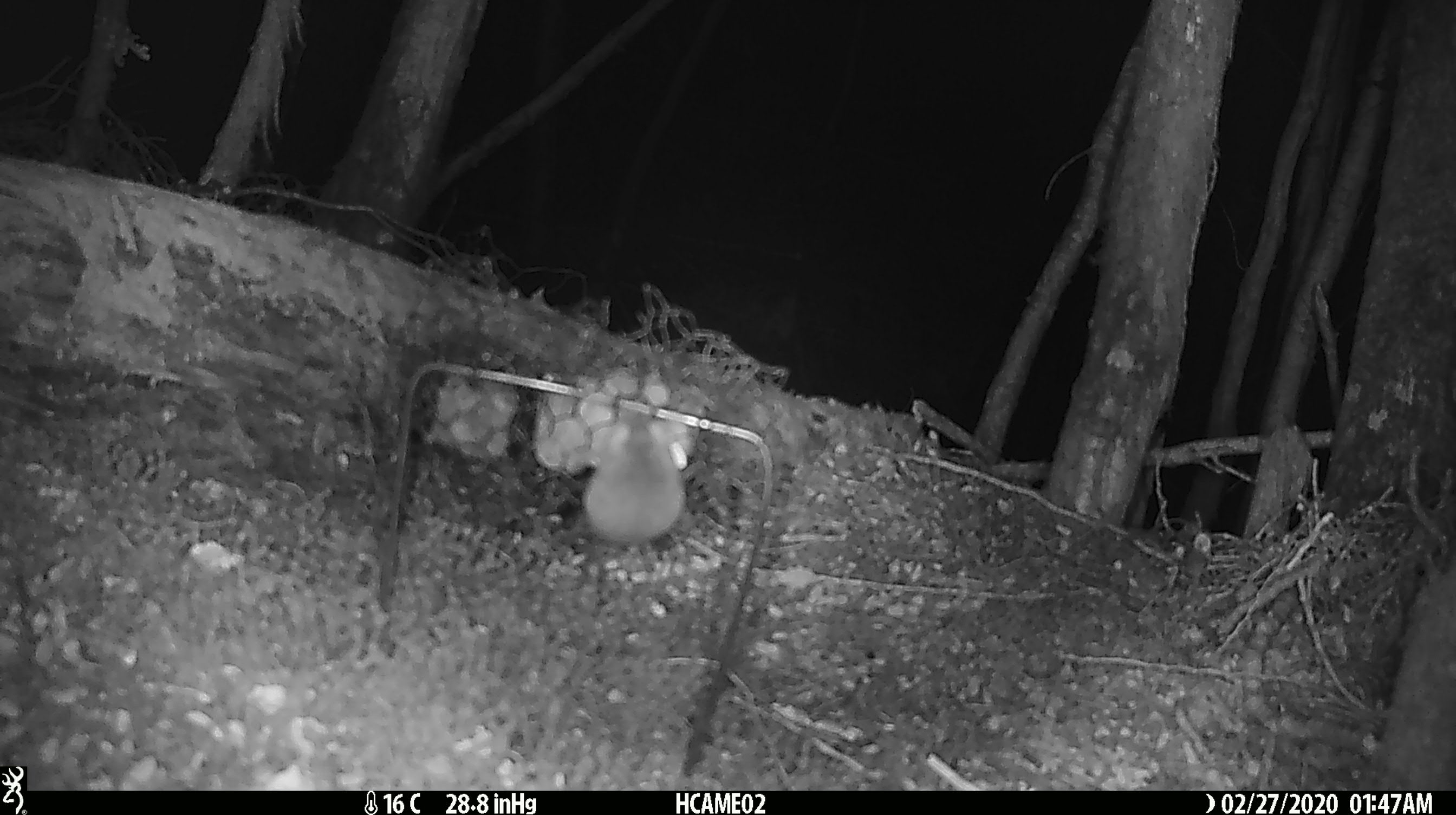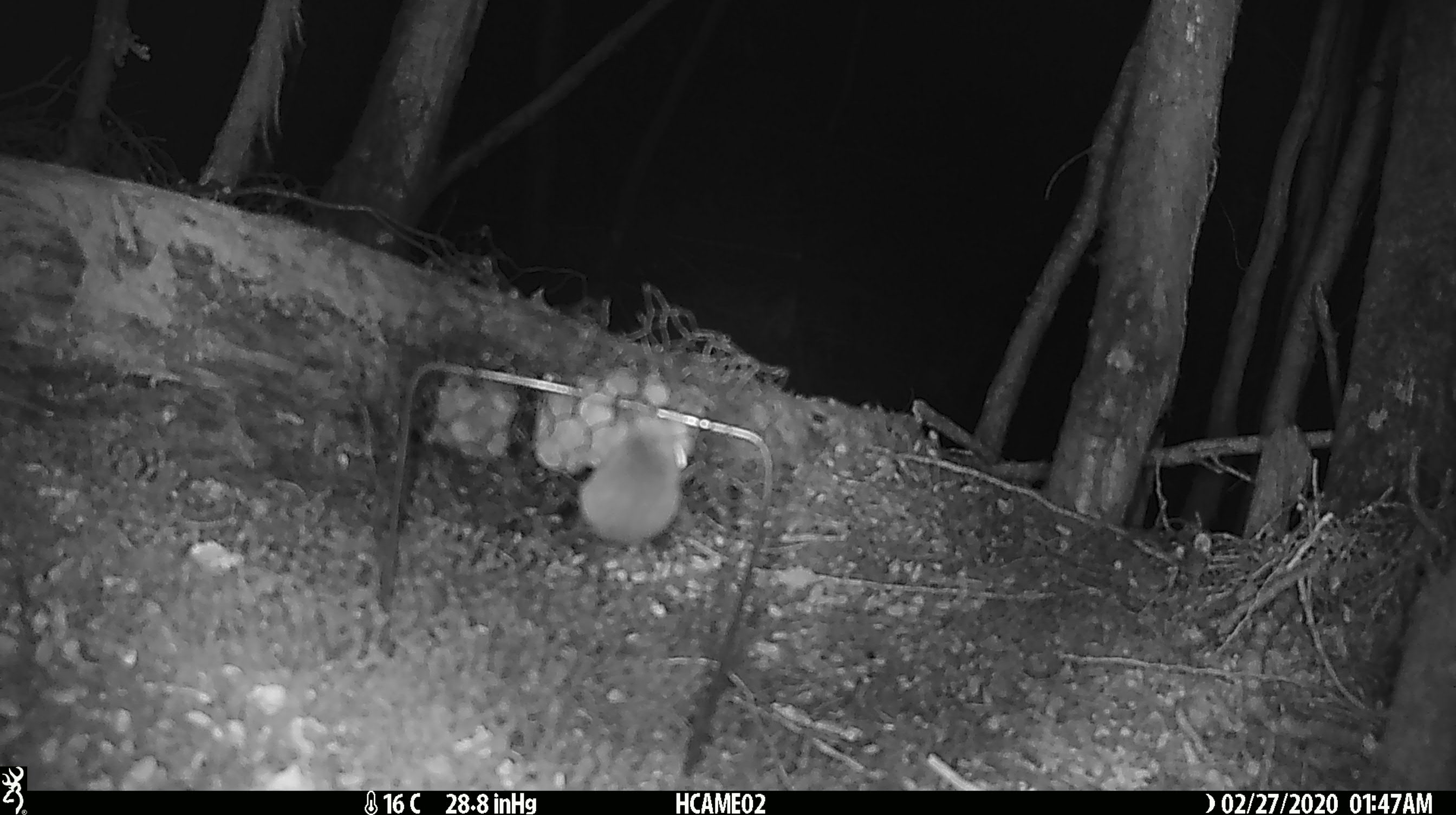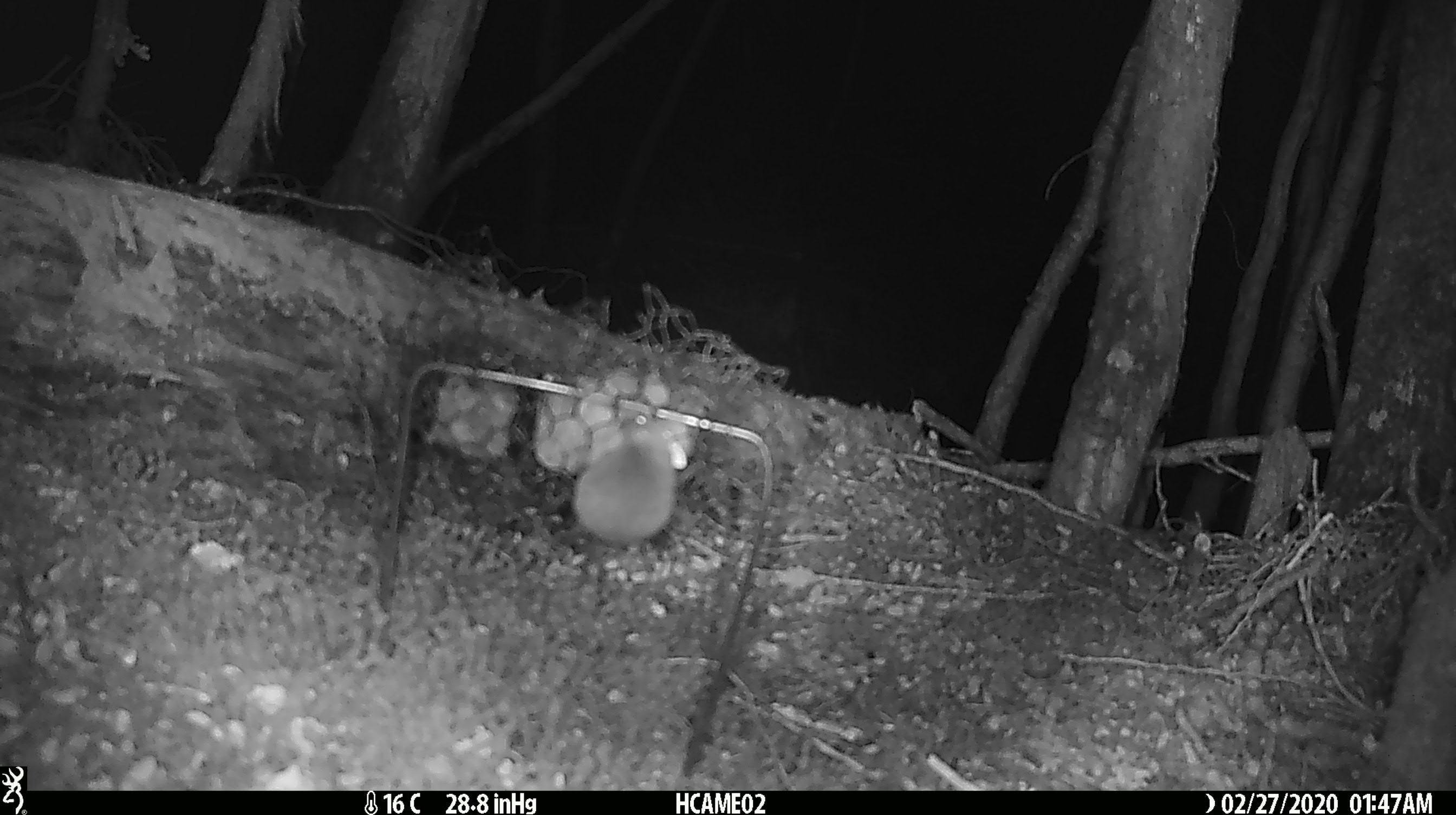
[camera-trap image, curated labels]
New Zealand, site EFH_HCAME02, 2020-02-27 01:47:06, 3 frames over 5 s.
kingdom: Animalia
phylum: Chordata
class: Mammalia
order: Rodentia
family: Muridae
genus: Mus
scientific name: Mus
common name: mouse